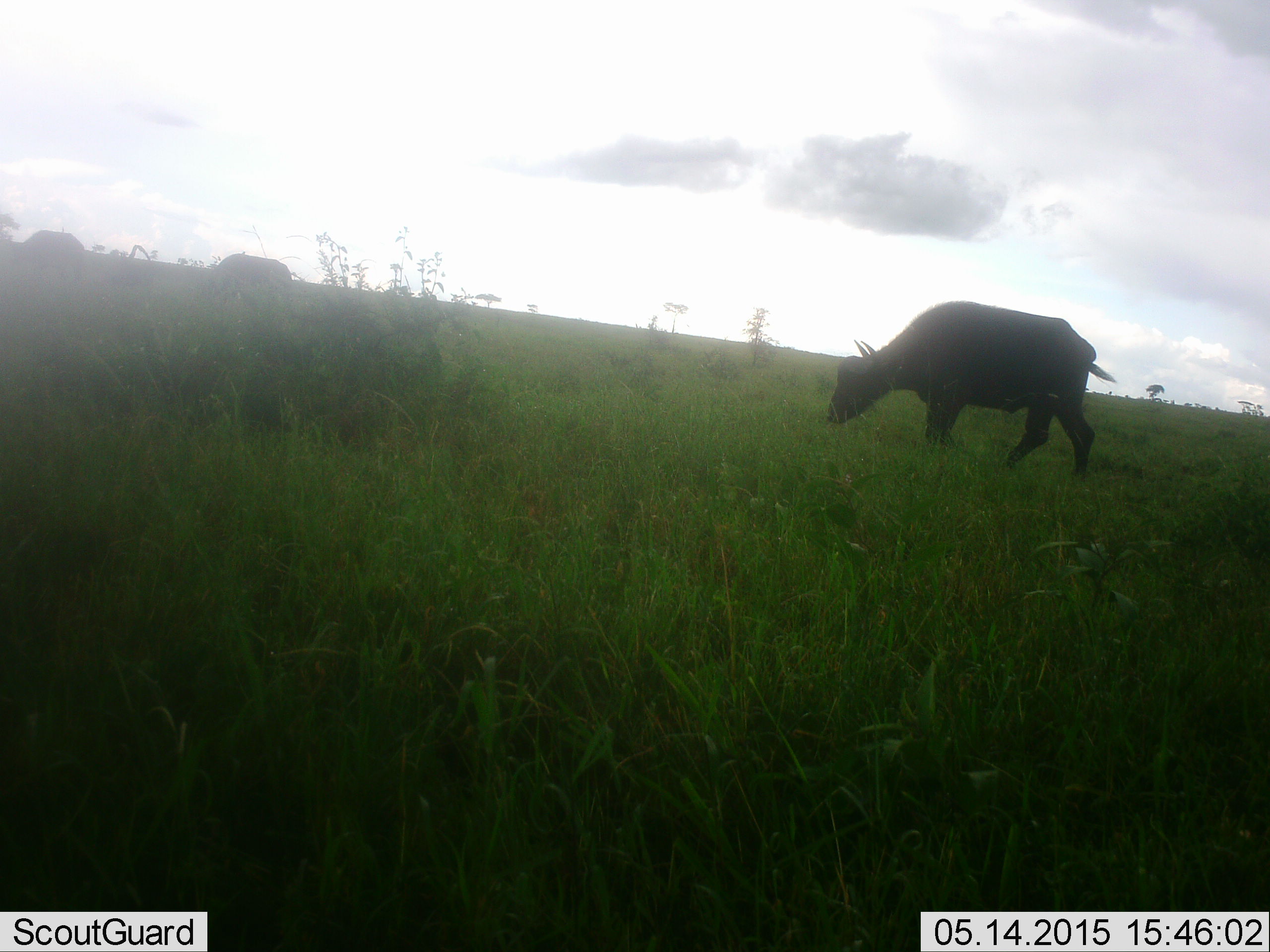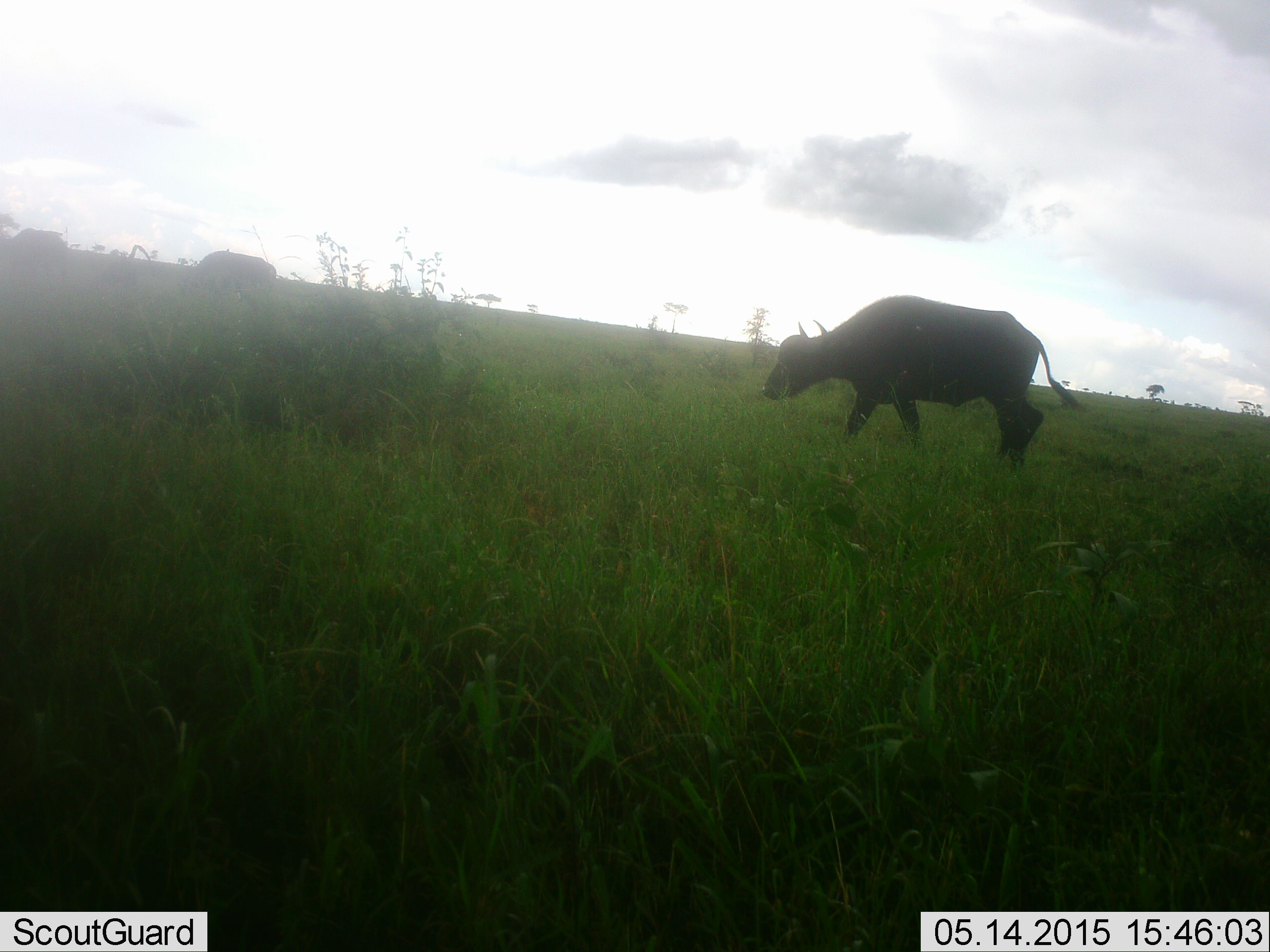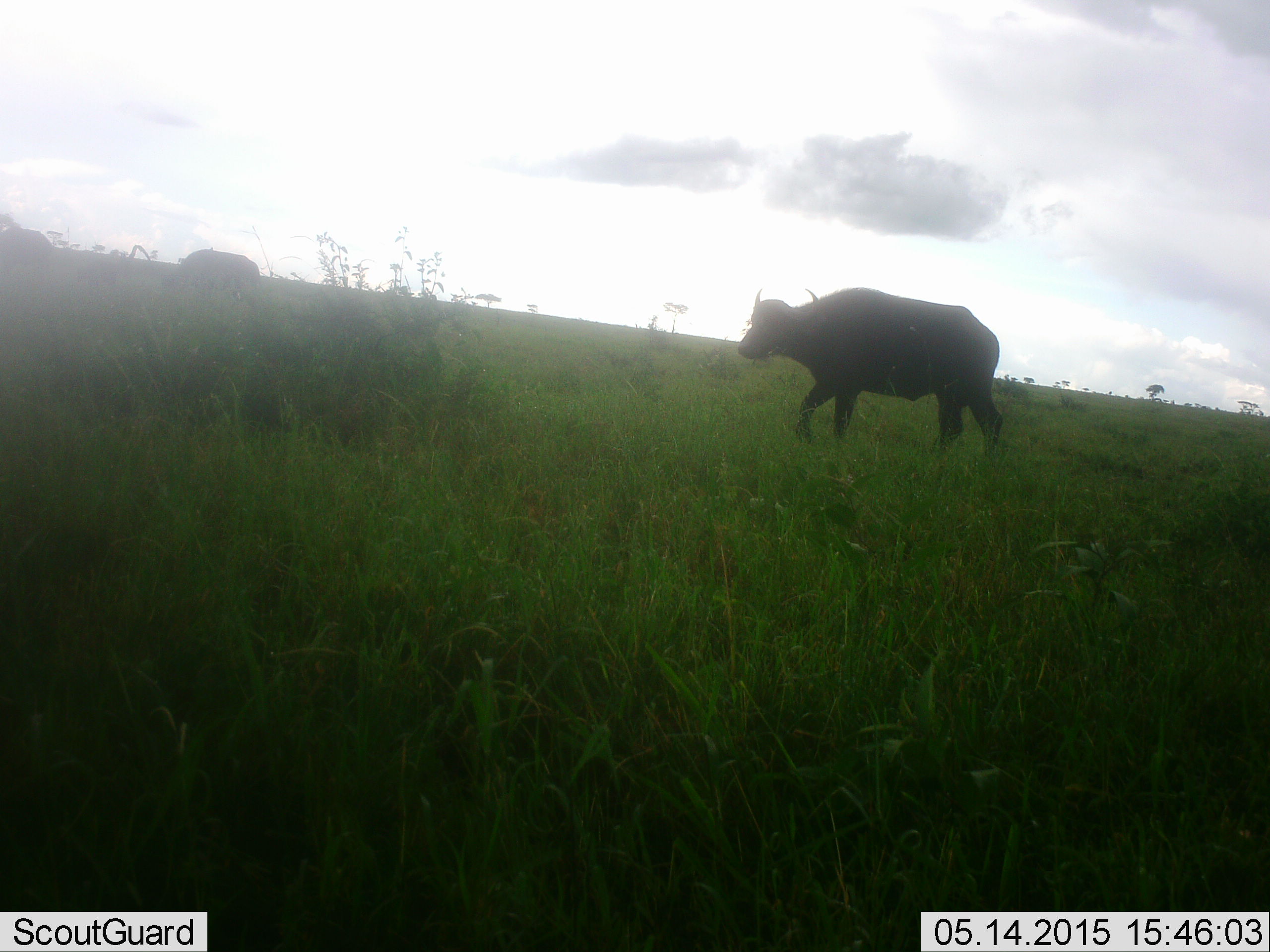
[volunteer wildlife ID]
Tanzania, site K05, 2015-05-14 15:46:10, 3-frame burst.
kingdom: Animalia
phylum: Chordata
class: Mammalia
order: Artiodactyla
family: Bovidae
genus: Syncerus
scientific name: Syncerus caffer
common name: cape buffalo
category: buffalo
Buffalo (cape buffalo) (Syncerus caffer), count 3. Behavior (volunteer vote fractions): standing 20%, resting 0%, moving 70%, interacting 0%. Young present (vote fraction): 0%. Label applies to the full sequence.